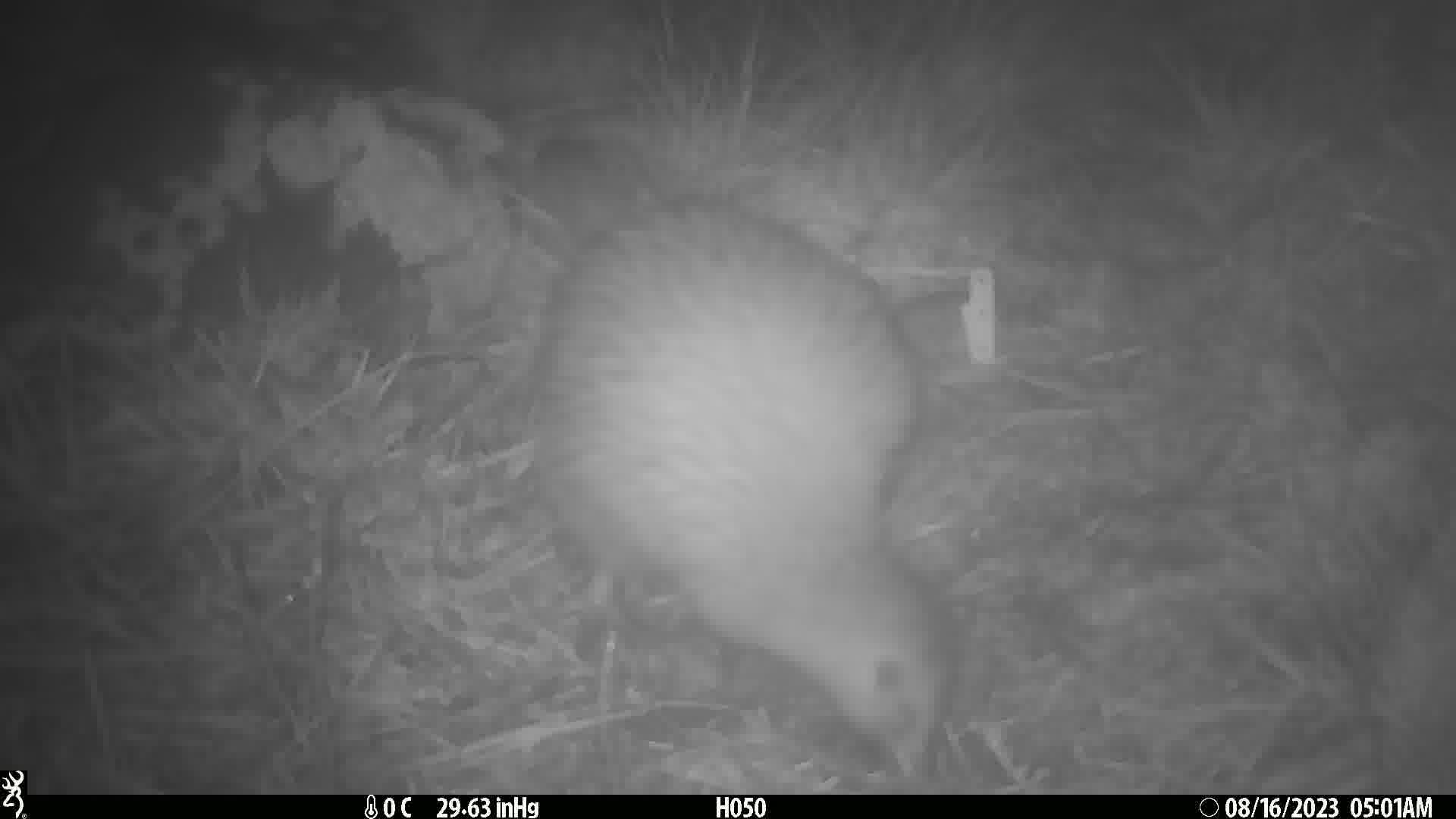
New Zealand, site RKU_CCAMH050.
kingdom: Animalia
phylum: Chordata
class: Aves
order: Apterygiformes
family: Apterygidae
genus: Apteryx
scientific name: Apteryx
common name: kiwi